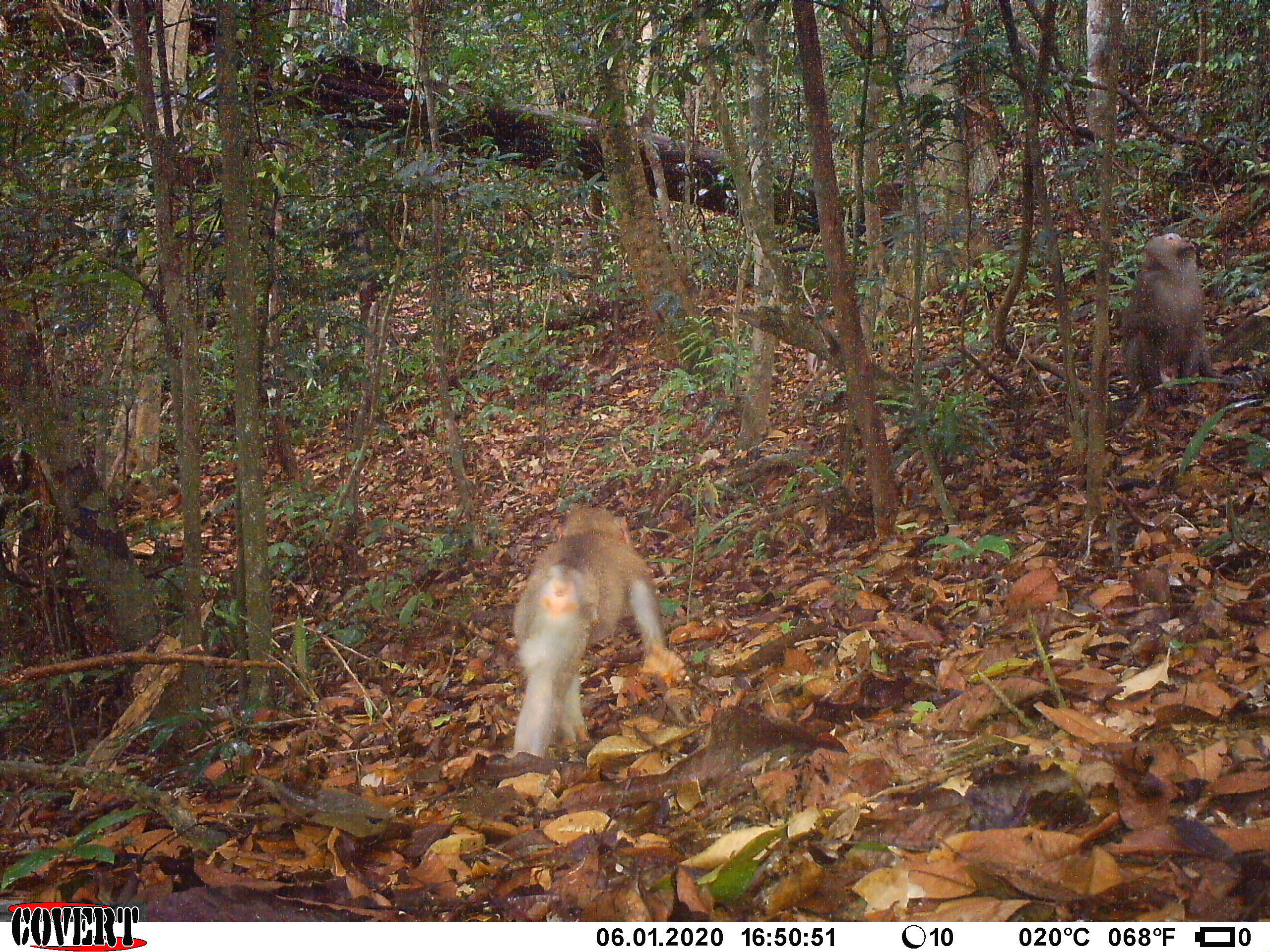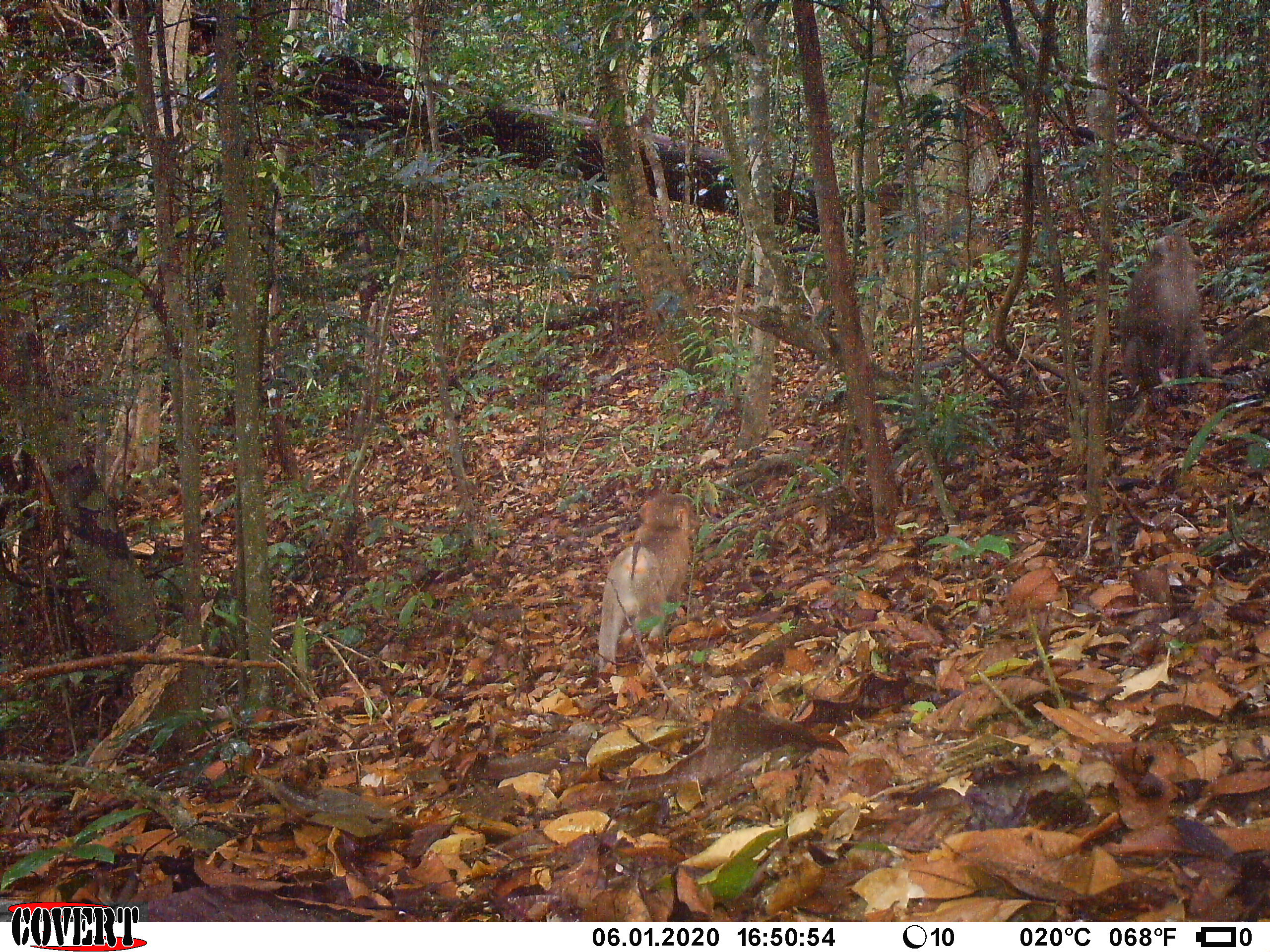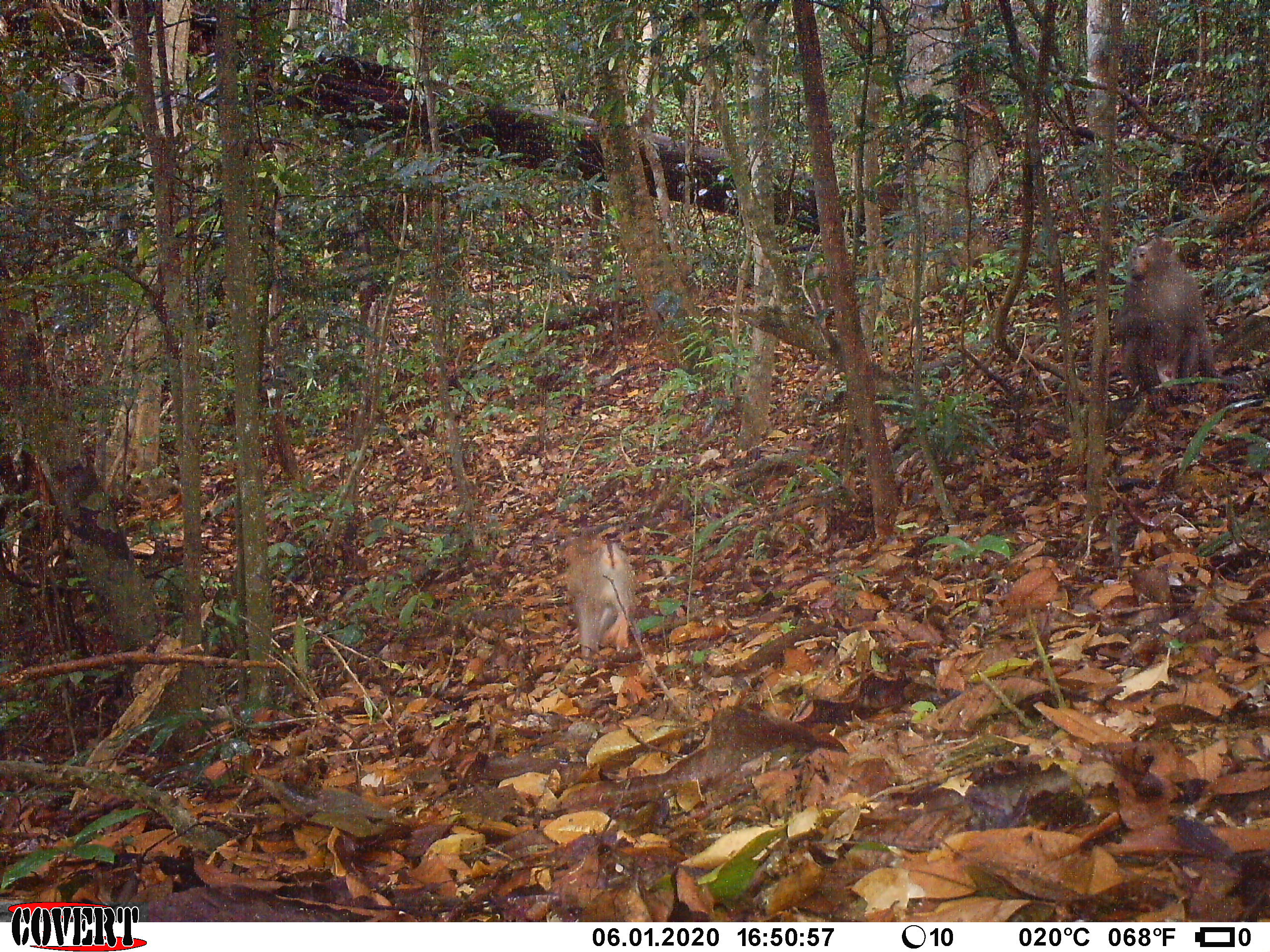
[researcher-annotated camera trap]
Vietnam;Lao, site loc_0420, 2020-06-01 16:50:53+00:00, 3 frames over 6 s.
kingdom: Animalia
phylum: Chordata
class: Mammalia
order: Primates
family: Cercopithecidae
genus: Macaca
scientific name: Macaca nemestrina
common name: pig-tailed macaque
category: pig tailed macaque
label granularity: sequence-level